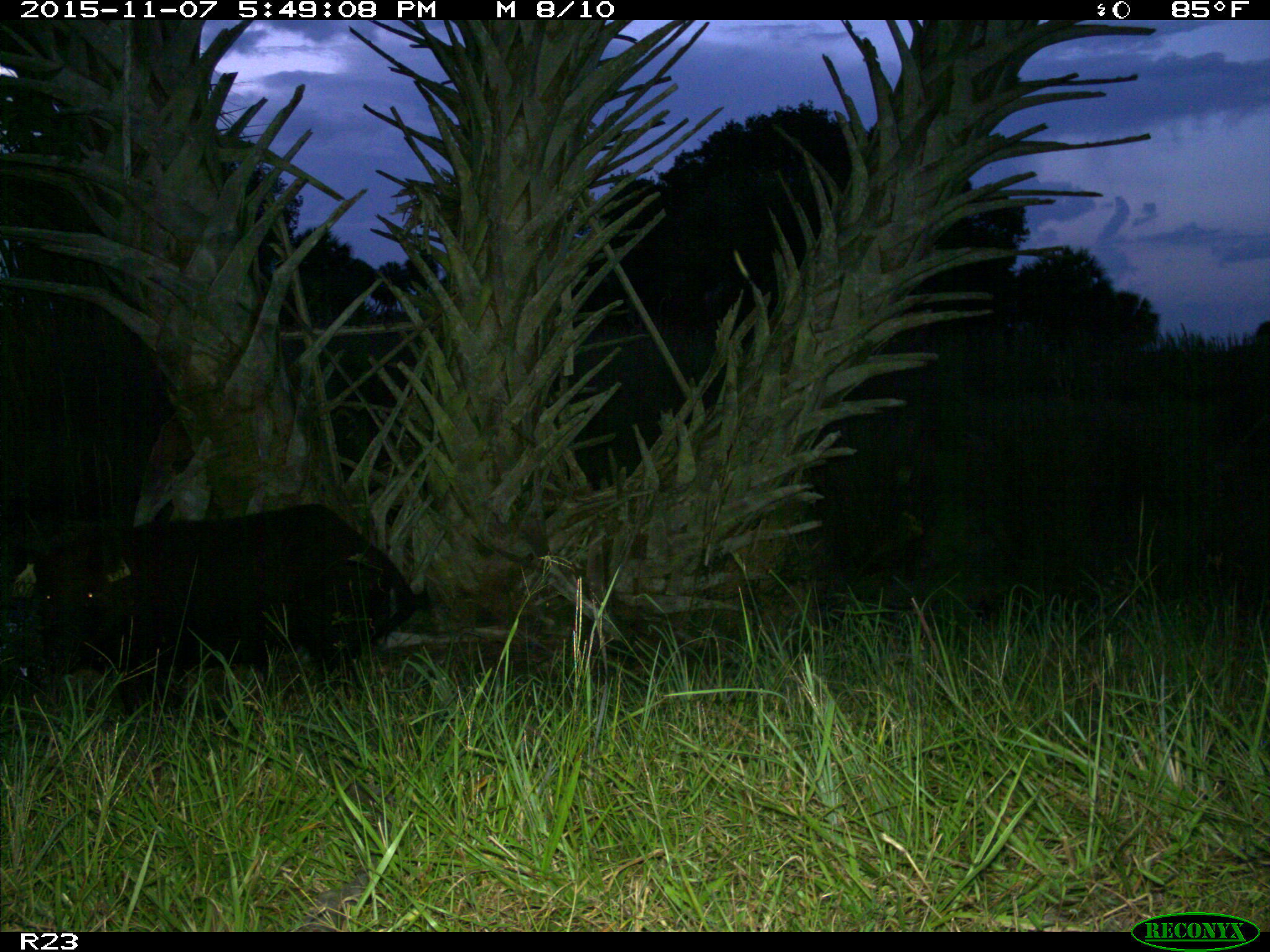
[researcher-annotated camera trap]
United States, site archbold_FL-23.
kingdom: Animalia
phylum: Chordata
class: Mammalia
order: Artiodactyla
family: Suidae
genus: Sus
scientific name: Sus scrofa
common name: wild boar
Sus scrofa (wild boar).